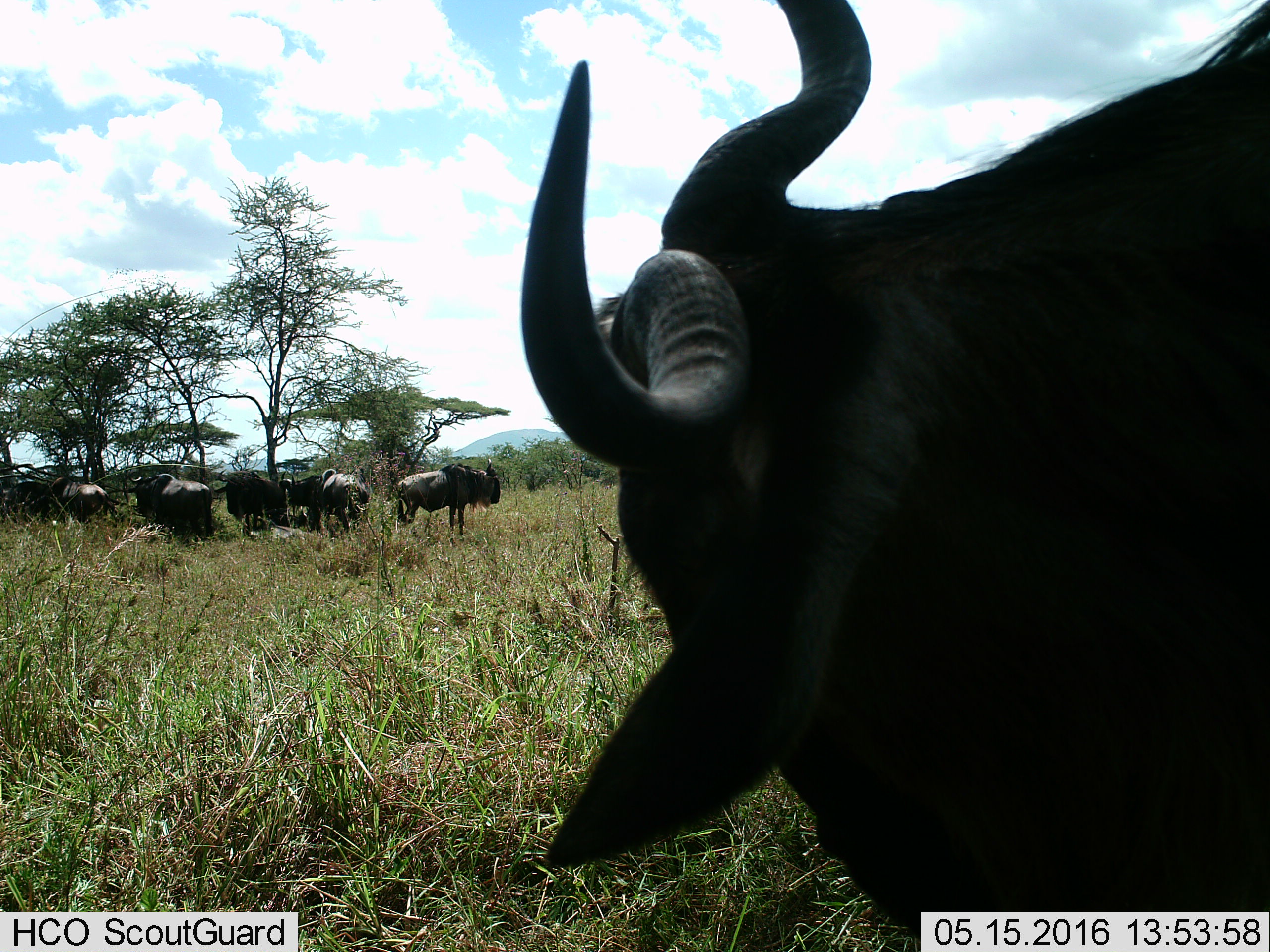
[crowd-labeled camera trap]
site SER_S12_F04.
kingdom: Animalia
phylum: Chordata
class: Mammalia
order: Artiodactyla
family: Bovidae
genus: Connochaetes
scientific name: Connochaetes taurinus taurinus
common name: blue wildebeest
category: wildebeestblue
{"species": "wildebeestblue (blue wildebeest) (Connochaetes taurinus taurinus)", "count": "7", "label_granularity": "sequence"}